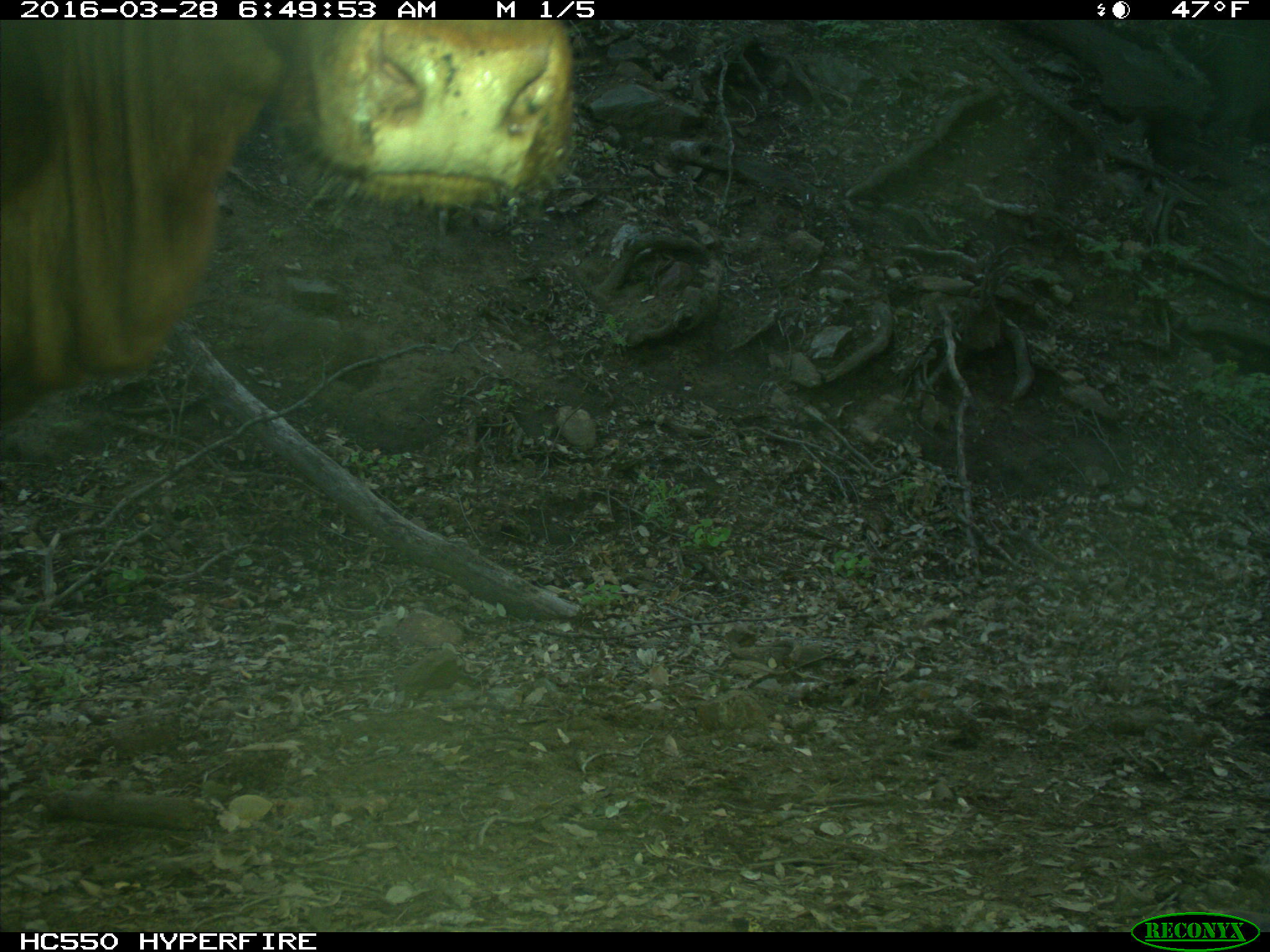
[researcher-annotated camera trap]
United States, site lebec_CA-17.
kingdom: Animalia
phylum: Chordata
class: Mammalia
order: Artiodactyla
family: Bovidae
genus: Bos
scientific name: Bos taurus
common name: domestic cow